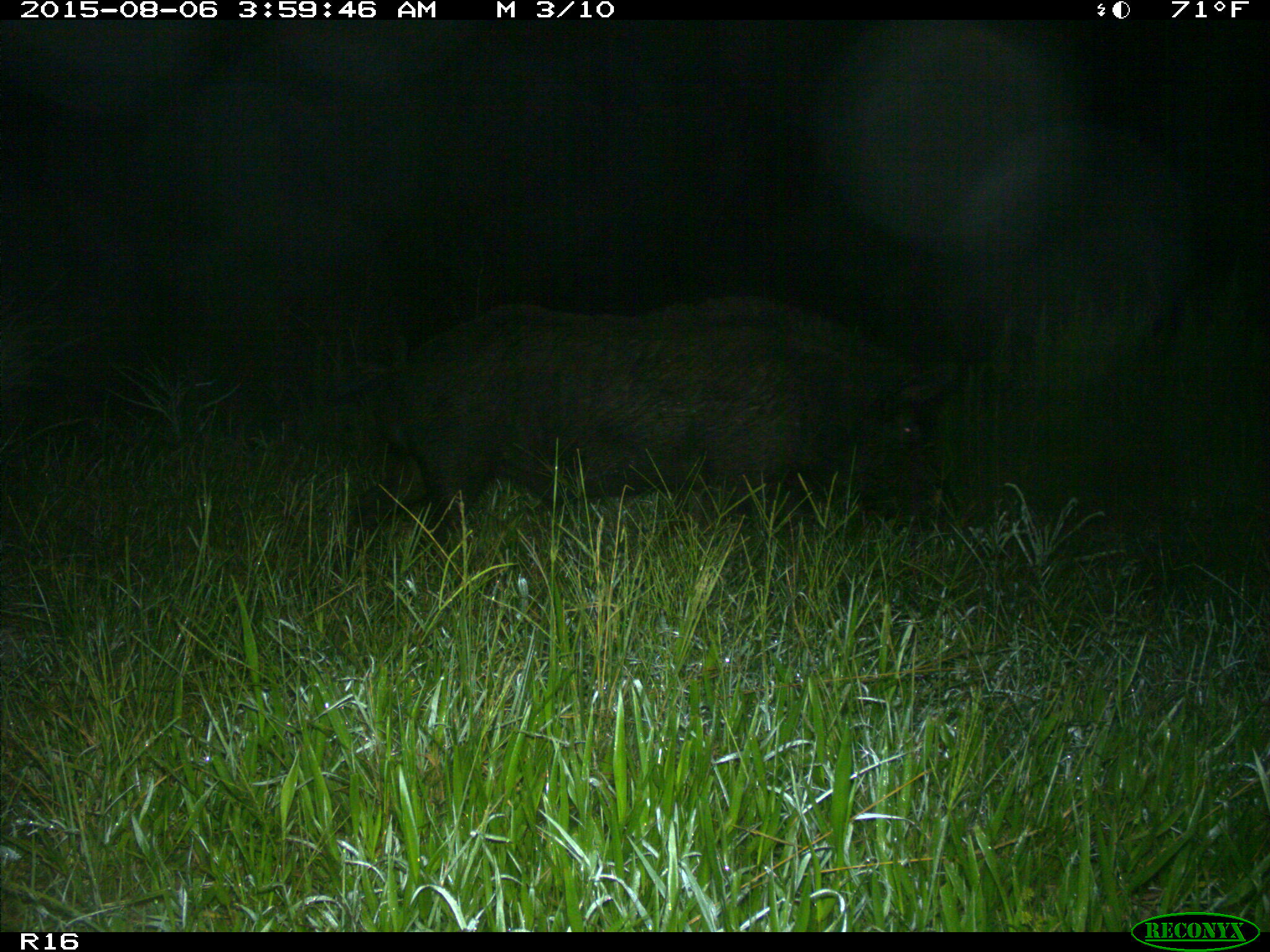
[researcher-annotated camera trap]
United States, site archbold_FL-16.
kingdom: Animalia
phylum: Chordata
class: Mammalia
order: Artiodactyla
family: Suidae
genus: Sus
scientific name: Sus scrofa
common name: wild boar